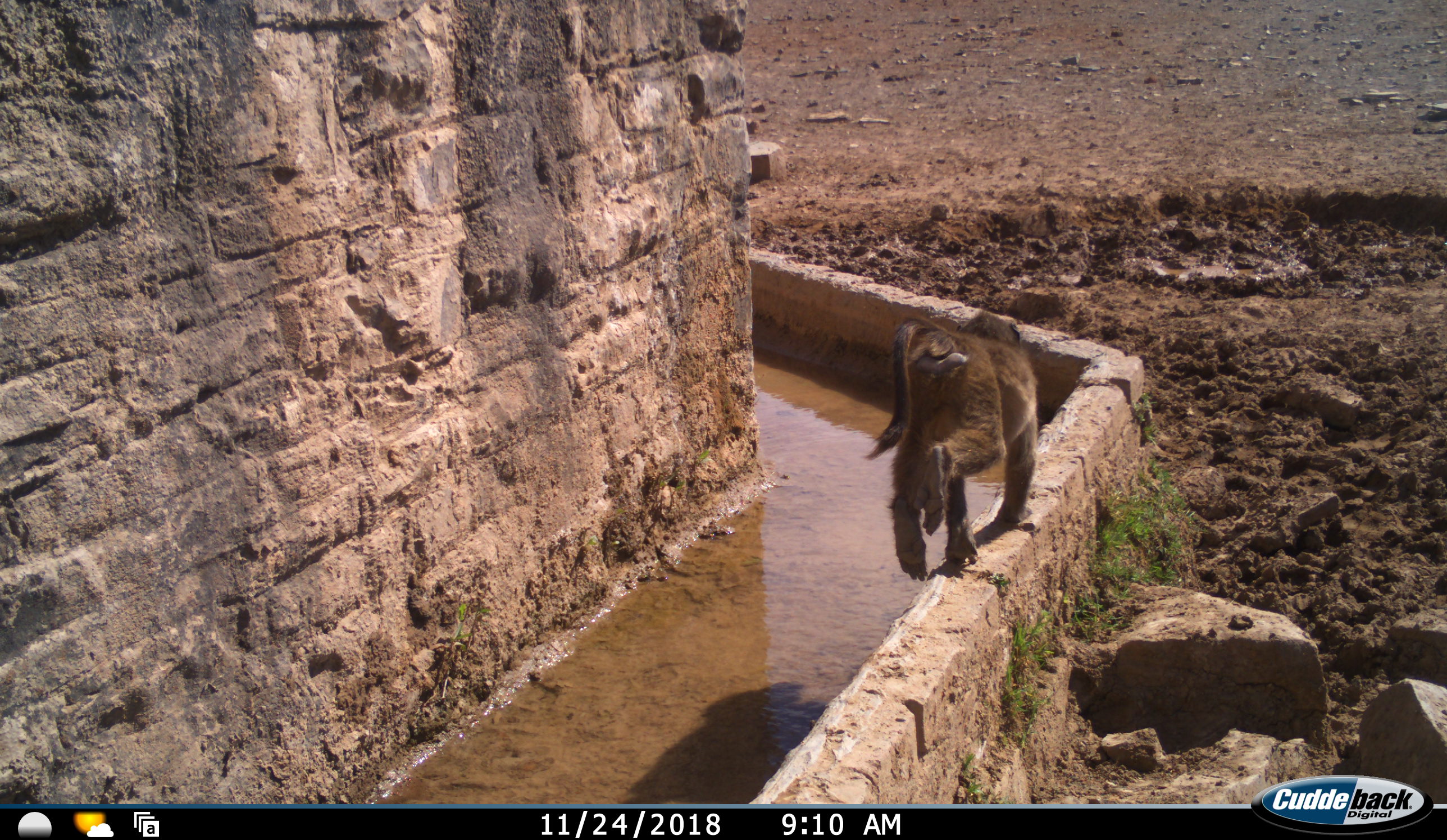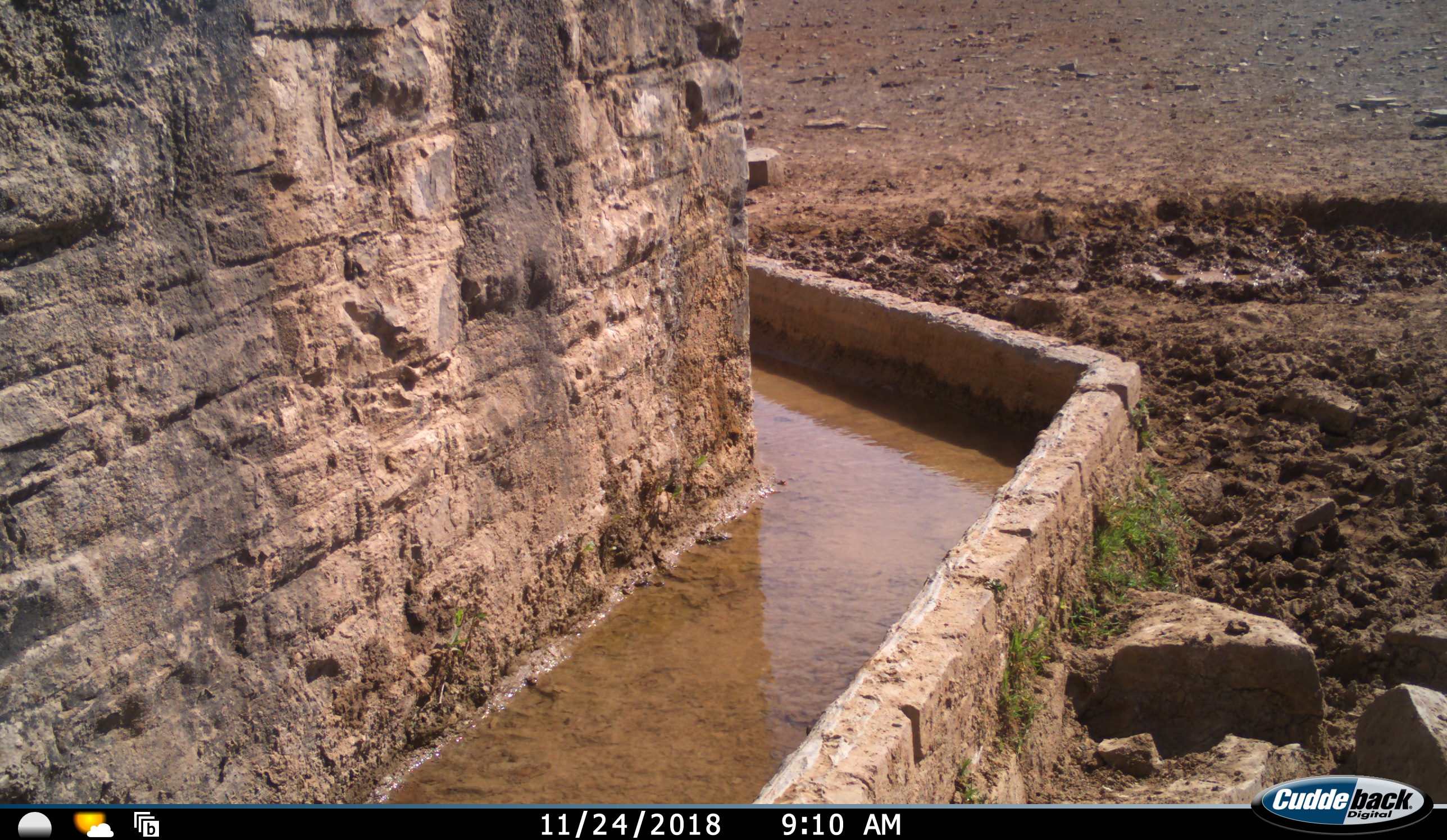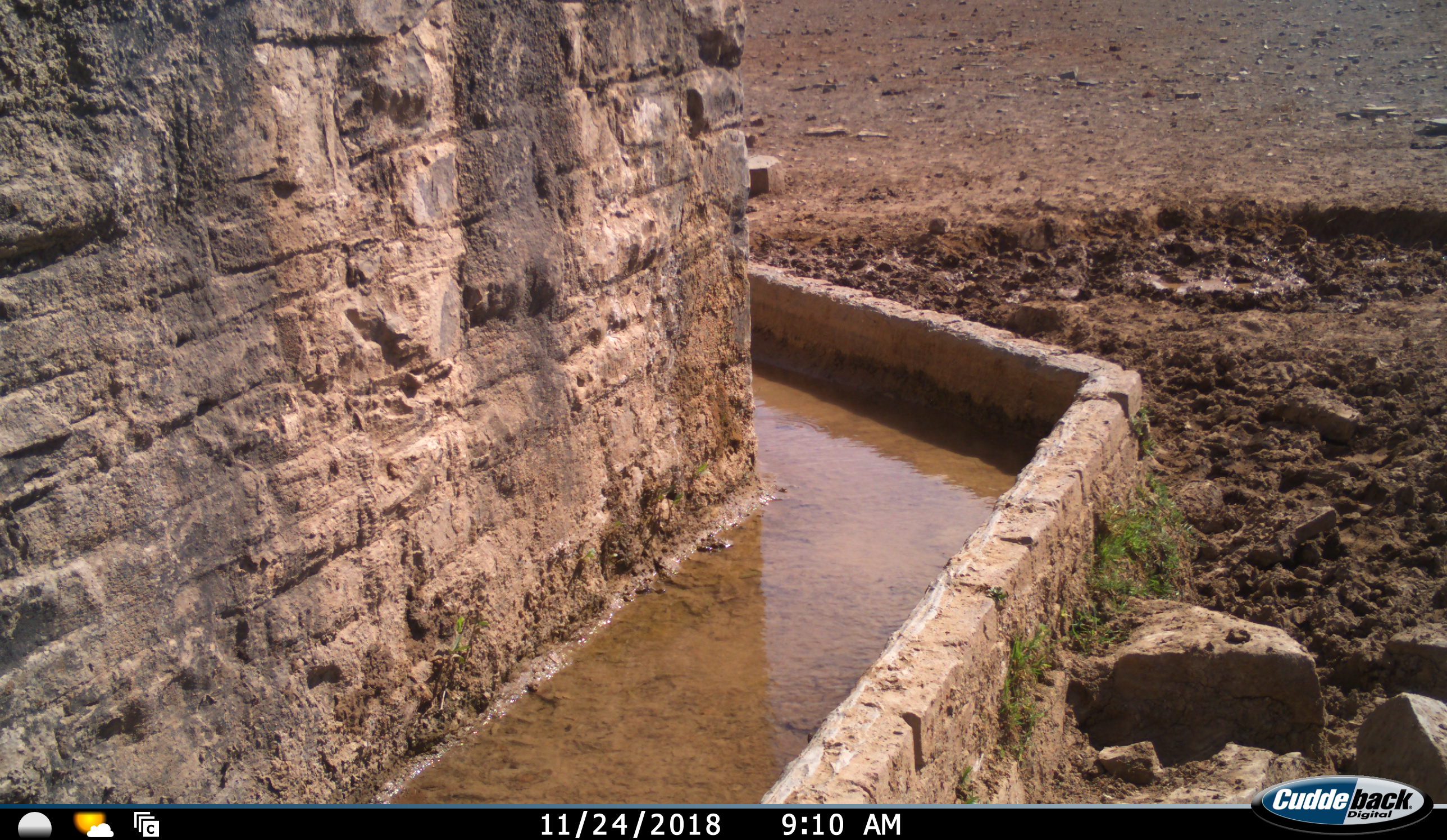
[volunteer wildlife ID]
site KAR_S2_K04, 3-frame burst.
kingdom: Animalia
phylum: Chordata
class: Mammalia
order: Primates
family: Cercopithecidae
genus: Papio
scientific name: Papio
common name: baboon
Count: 1.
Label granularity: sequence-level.